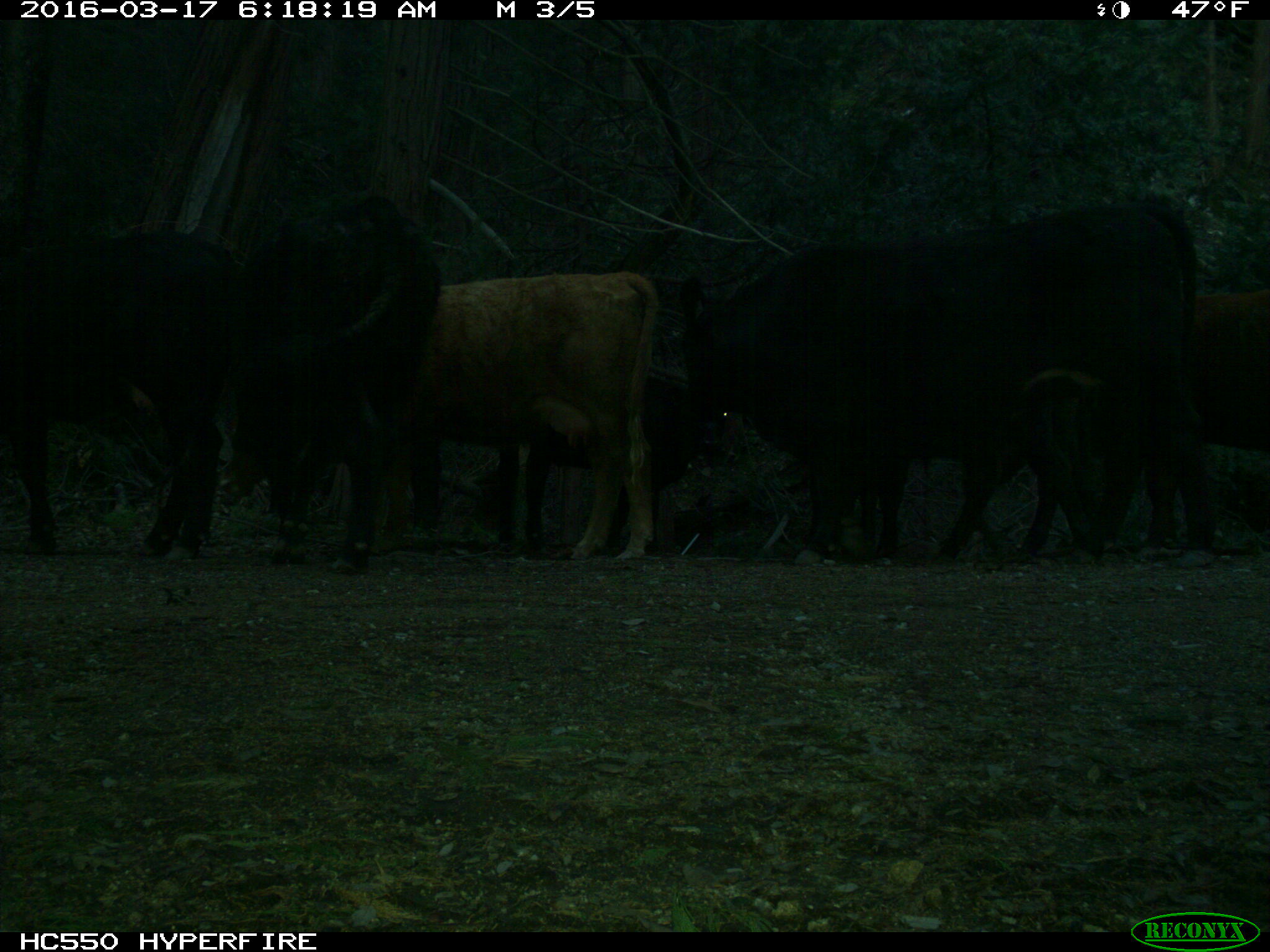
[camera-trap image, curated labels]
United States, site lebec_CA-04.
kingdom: Animalia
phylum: Chordata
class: Mammalia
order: Artiodactyla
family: Bovidae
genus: Bos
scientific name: Bos taurus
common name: domestic cow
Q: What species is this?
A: Bos taurus (domestic cow).